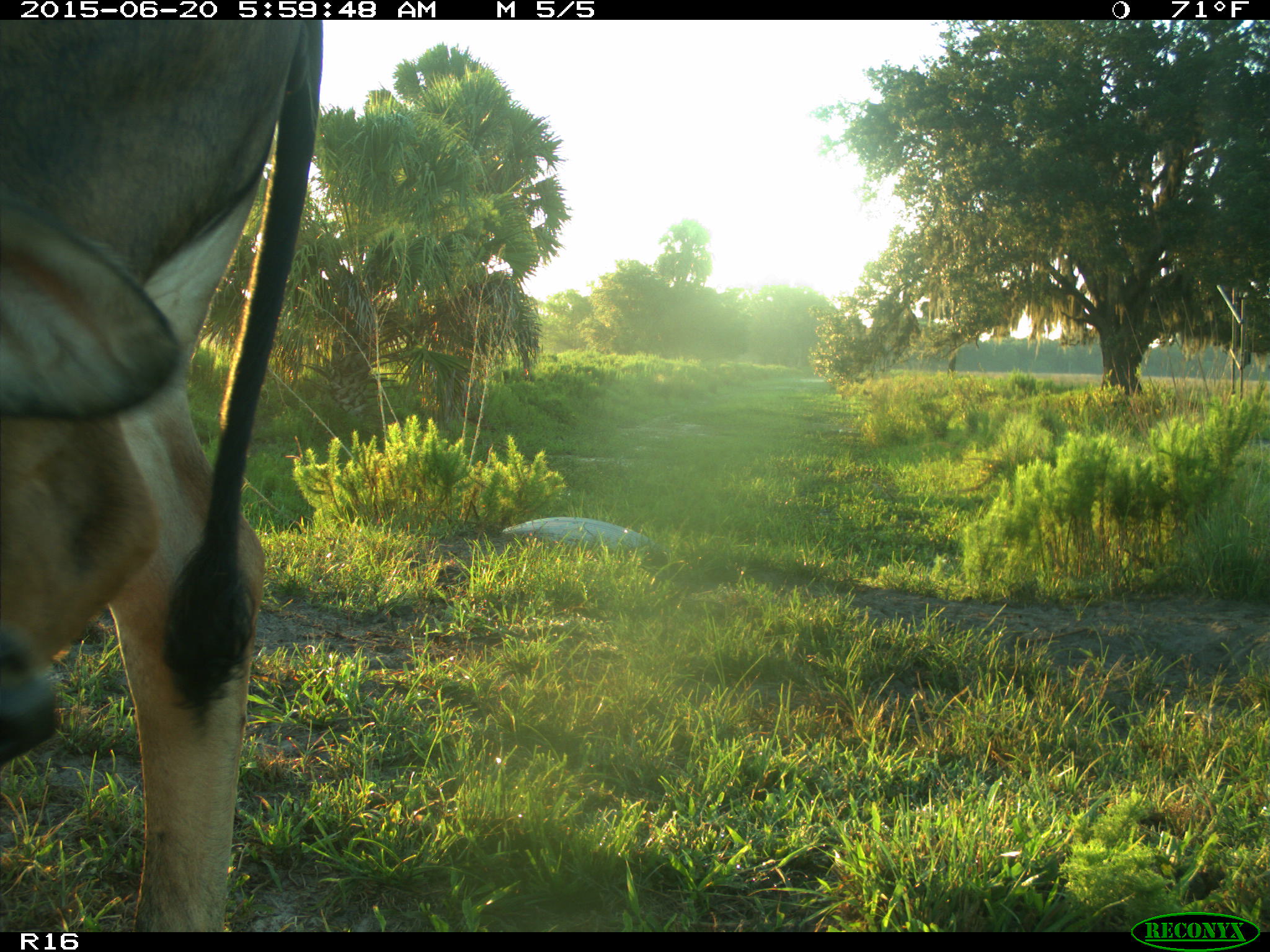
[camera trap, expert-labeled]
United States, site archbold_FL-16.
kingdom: Animalia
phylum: Chordata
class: Mammalia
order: Artiodactyla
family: Bovidae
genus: Bos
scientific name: Bos taurus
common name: domestic cow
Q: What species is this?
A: Bos taurus (domestic cow).